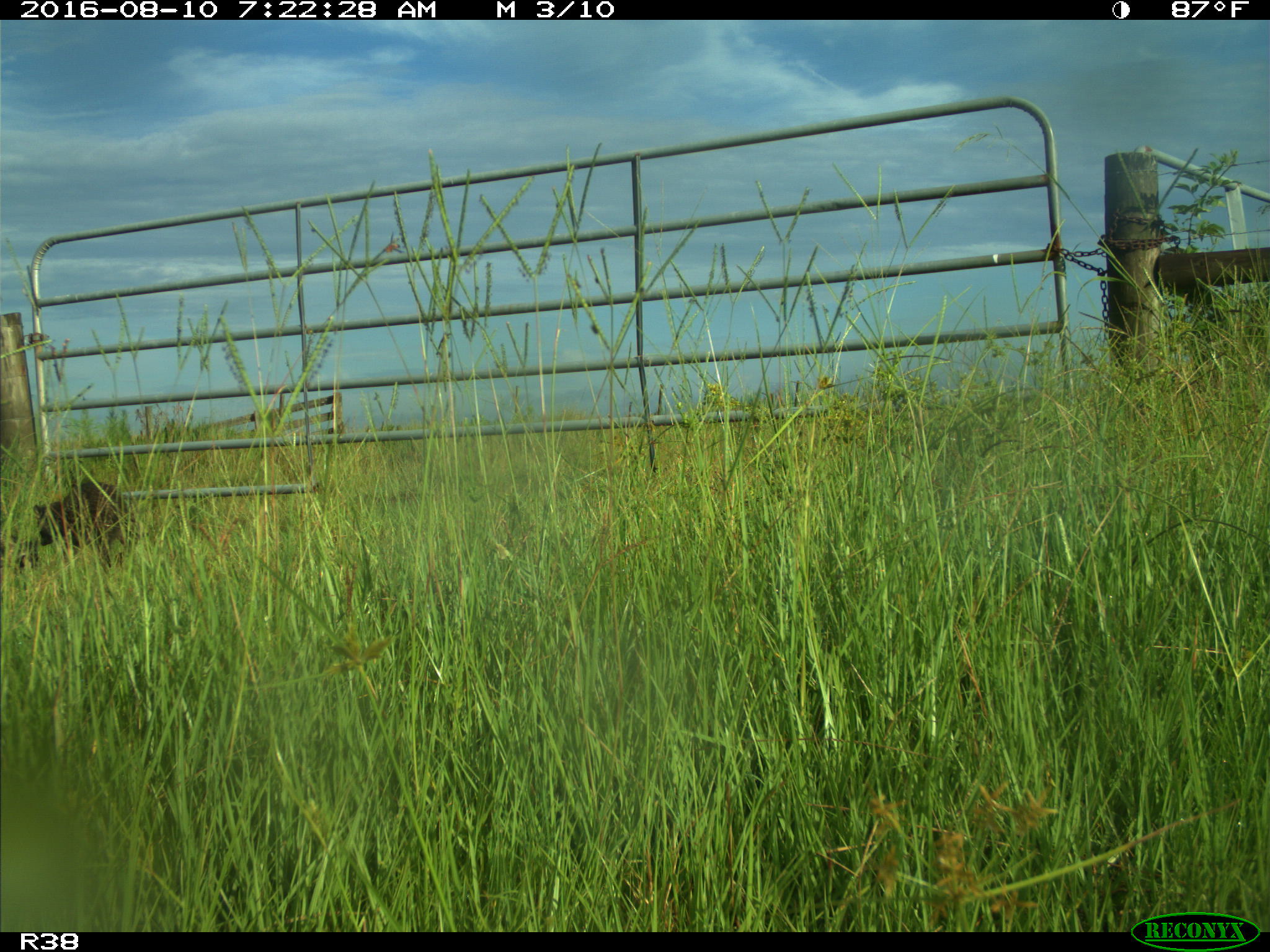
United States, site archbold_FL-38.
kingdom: Animalia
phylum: Chordata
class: Mammalia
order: Carnivora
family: Procyonidae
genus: Procyon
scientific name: Procyon lotor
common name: common raccoon